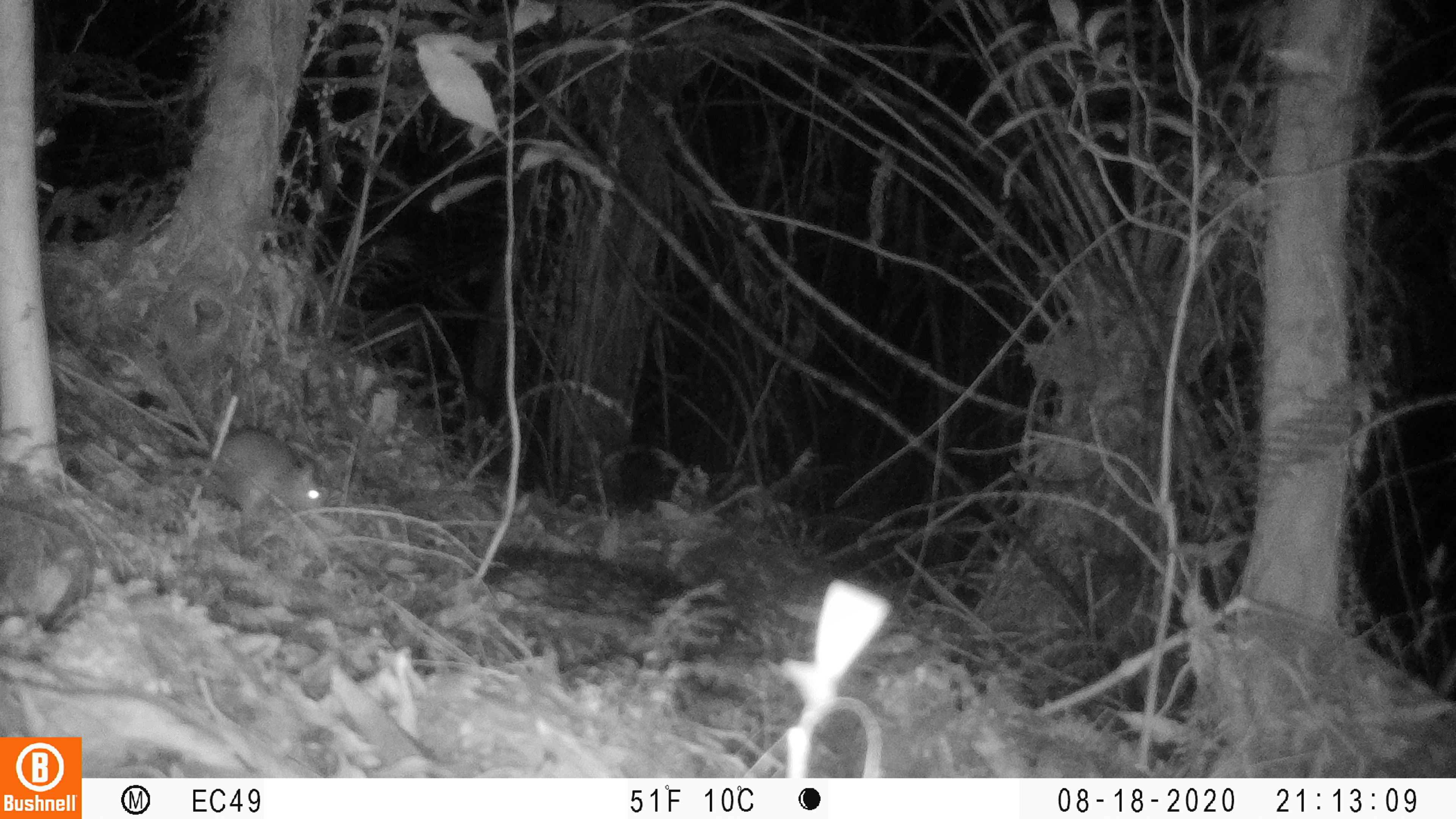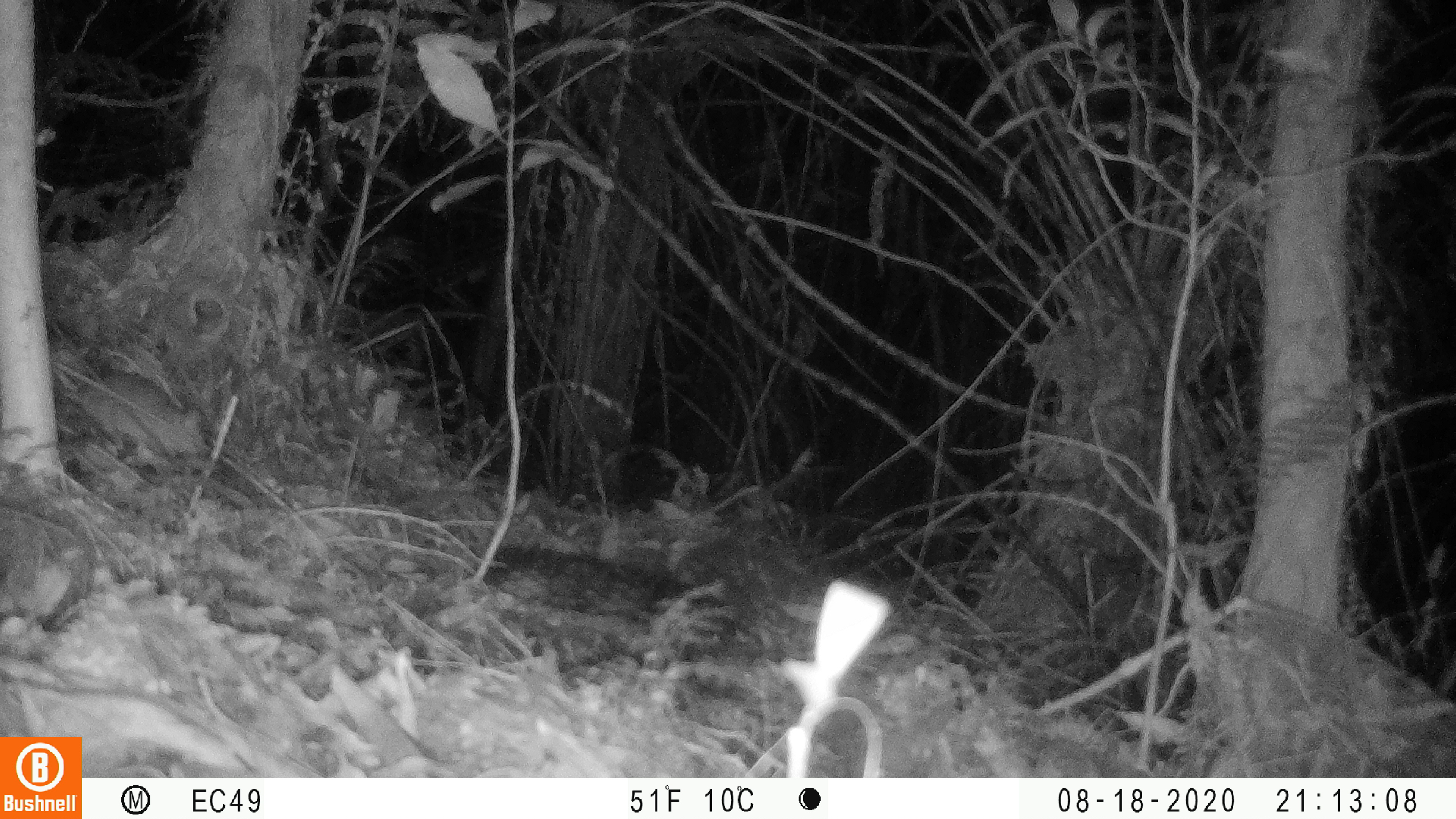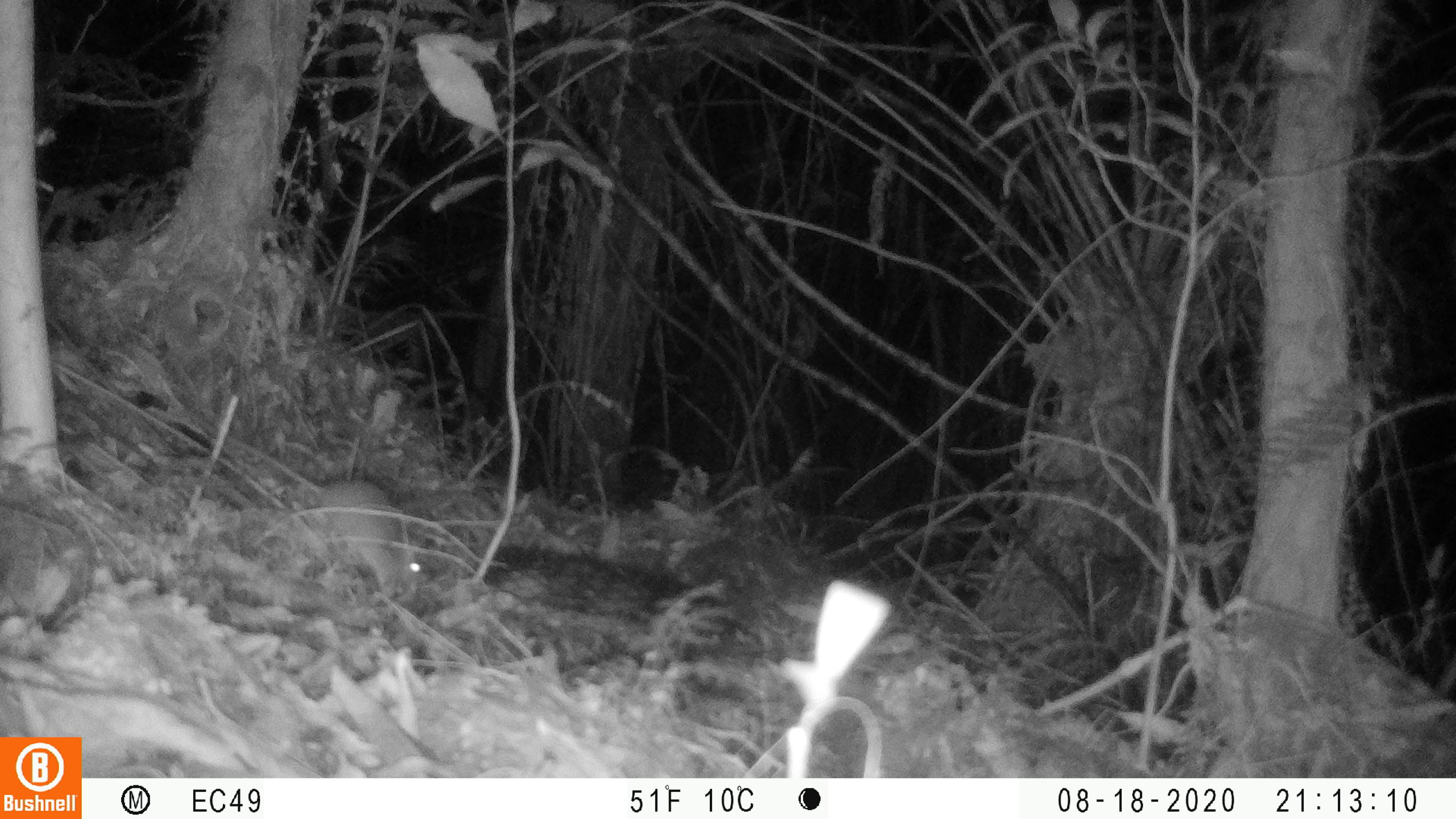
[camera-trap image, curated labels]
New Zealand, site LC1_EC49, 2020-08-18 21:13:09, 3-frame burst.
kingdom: Animalia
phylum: Chordata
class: Mammalia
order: Rodentia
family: Muridae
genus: Rattus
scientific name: Rattus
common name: rat